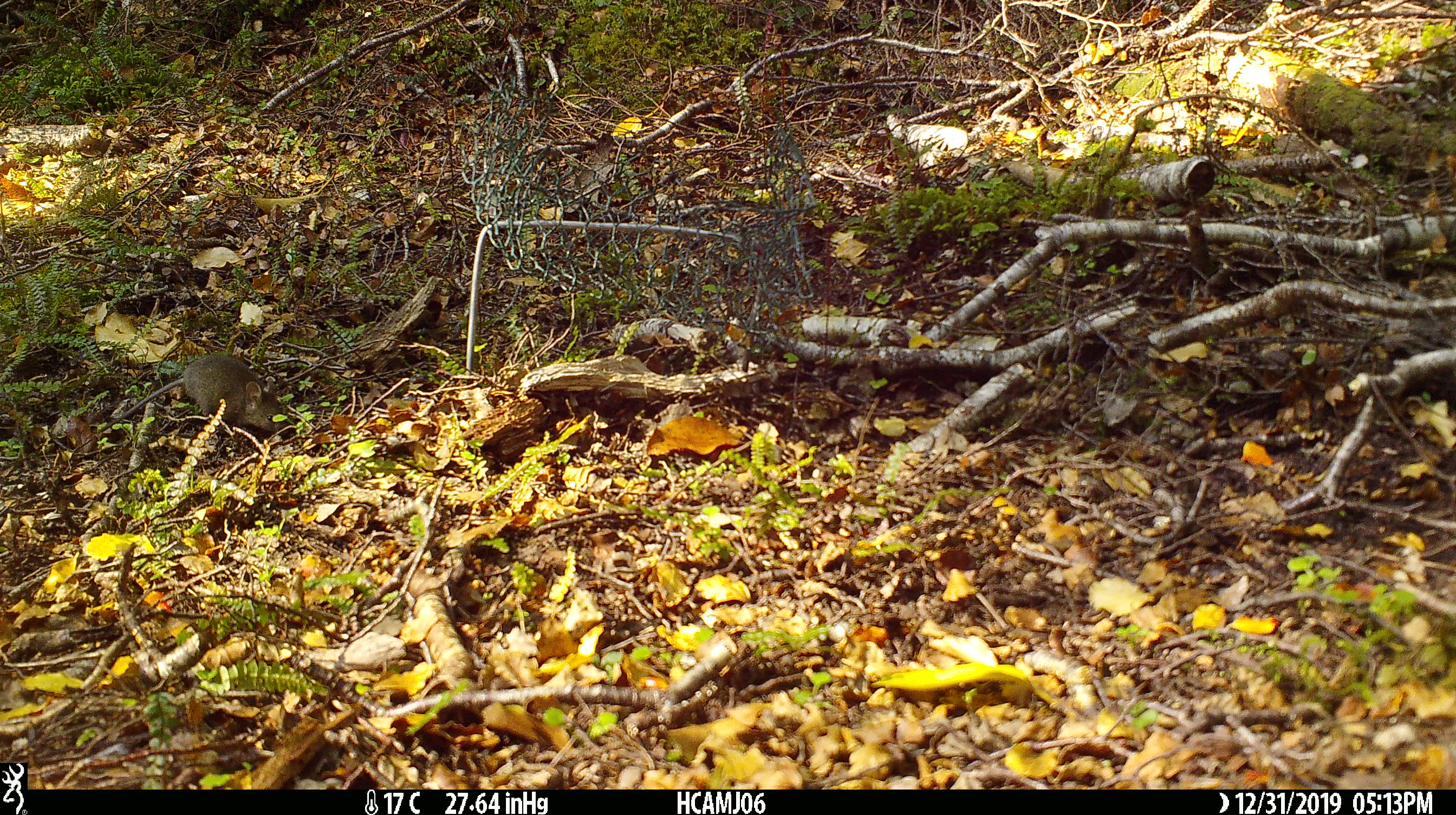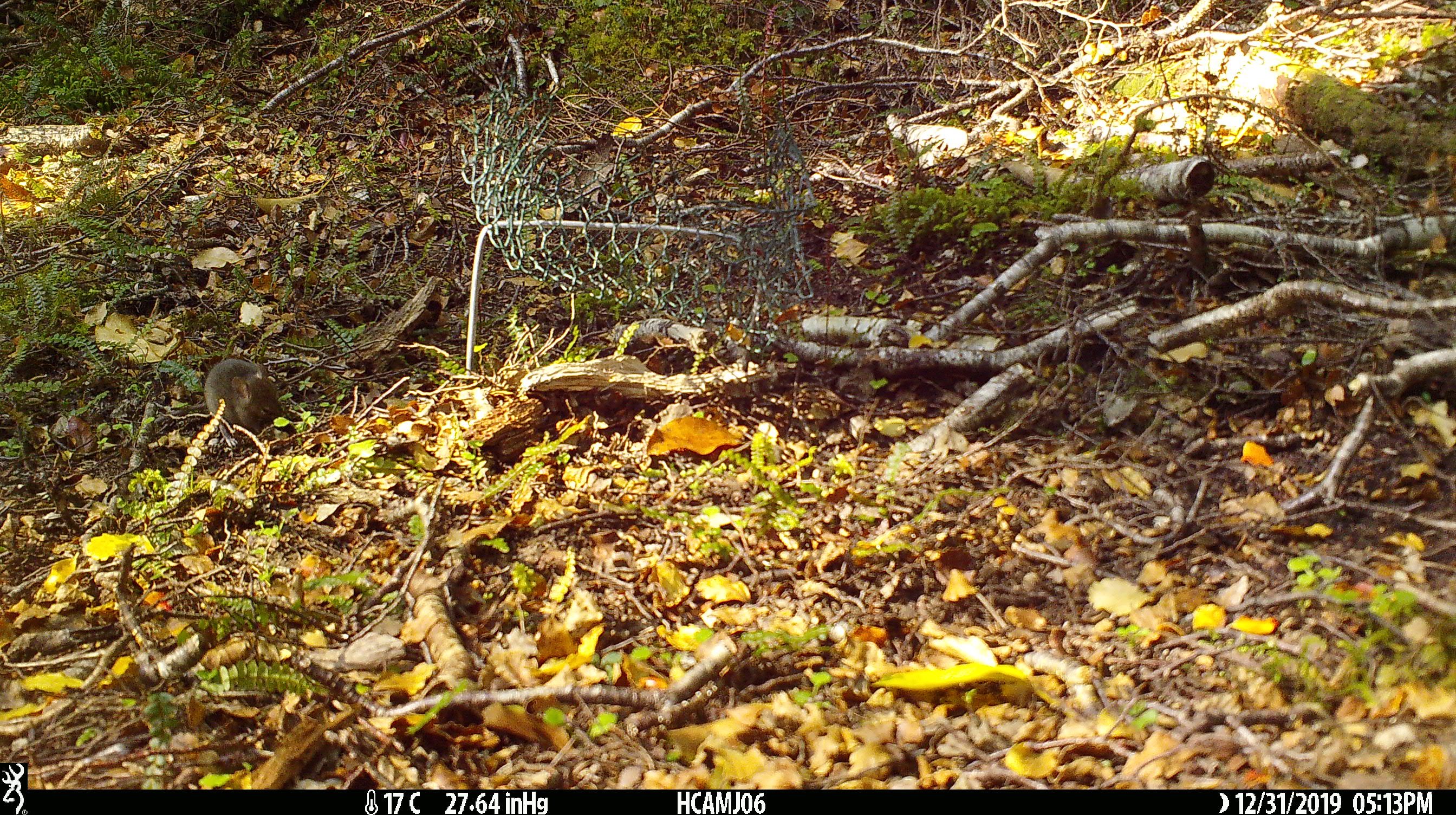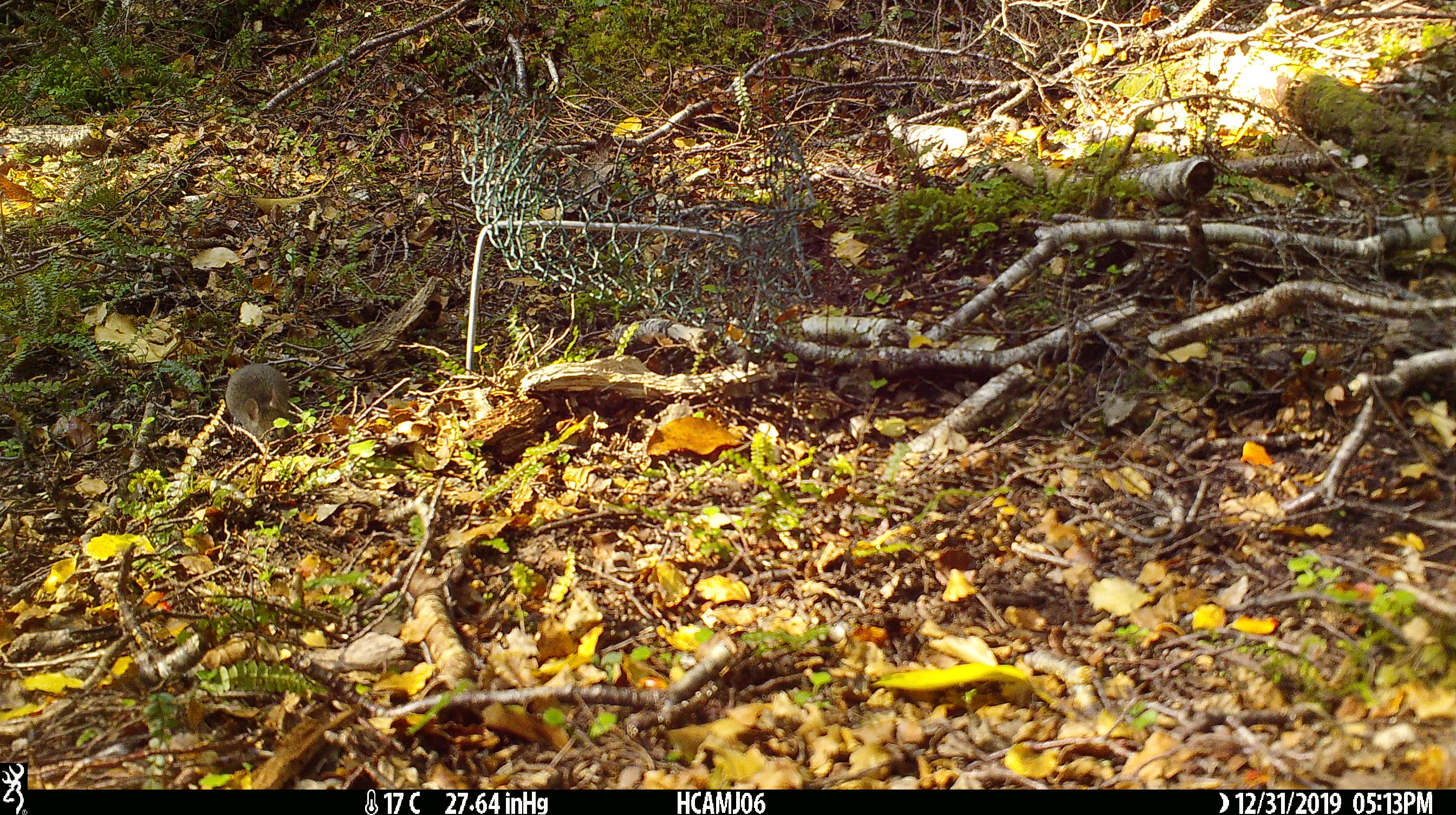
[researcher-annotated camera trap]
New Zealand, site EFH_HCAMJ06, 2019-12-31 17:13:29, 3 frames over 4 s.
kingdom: Animalia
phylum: Chordata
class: Mammalia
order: Rodentia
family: Muridae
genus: Mus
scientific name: Mus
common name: mouse